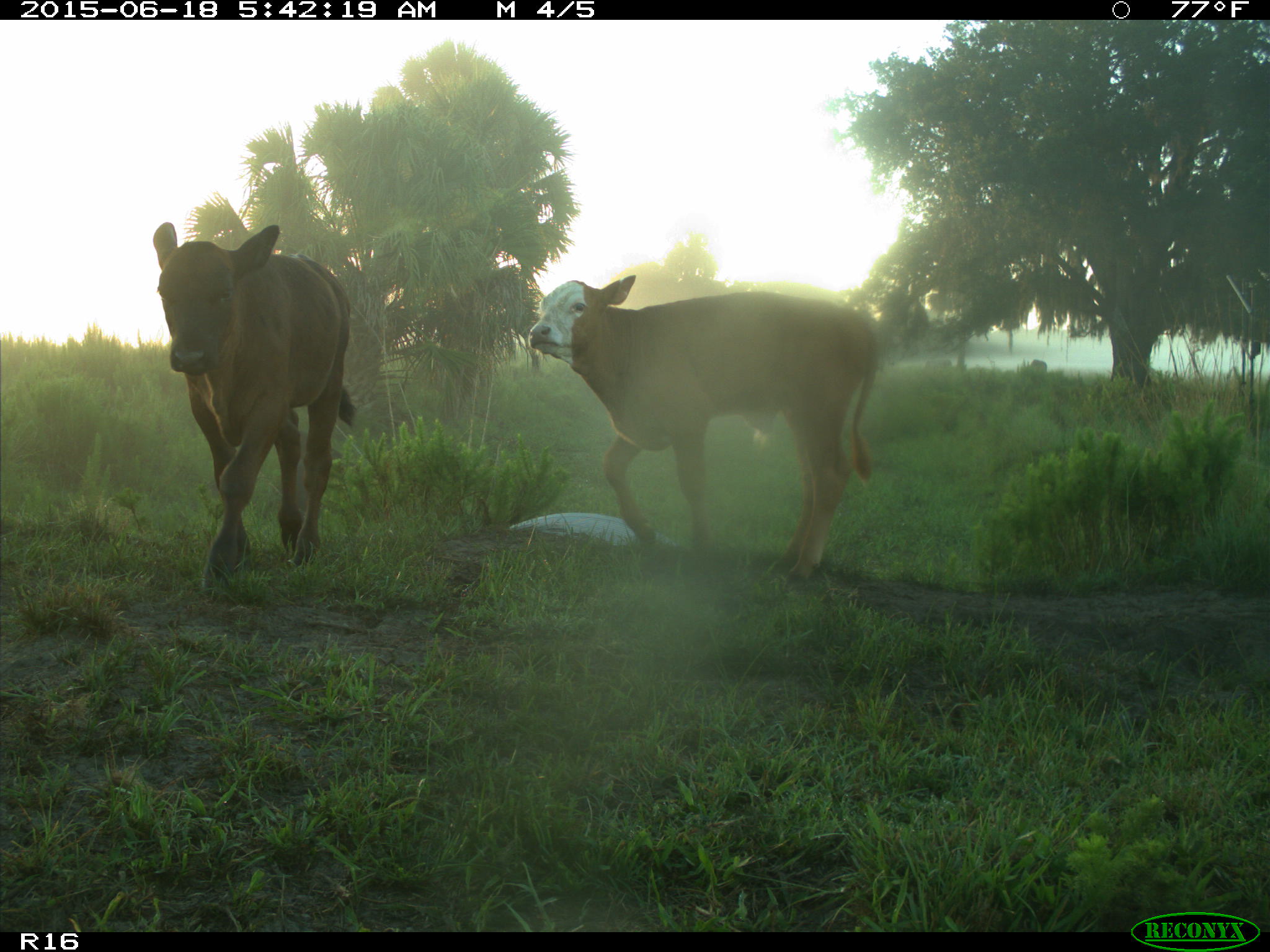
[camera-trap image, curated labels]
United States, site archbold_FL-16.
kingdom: Animalia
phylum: Chordata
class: Mammalia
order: Artiodactyla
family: Suidae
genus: Sus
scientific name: Sus scrofa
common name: wild boar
Sus scrofa (wild boar).